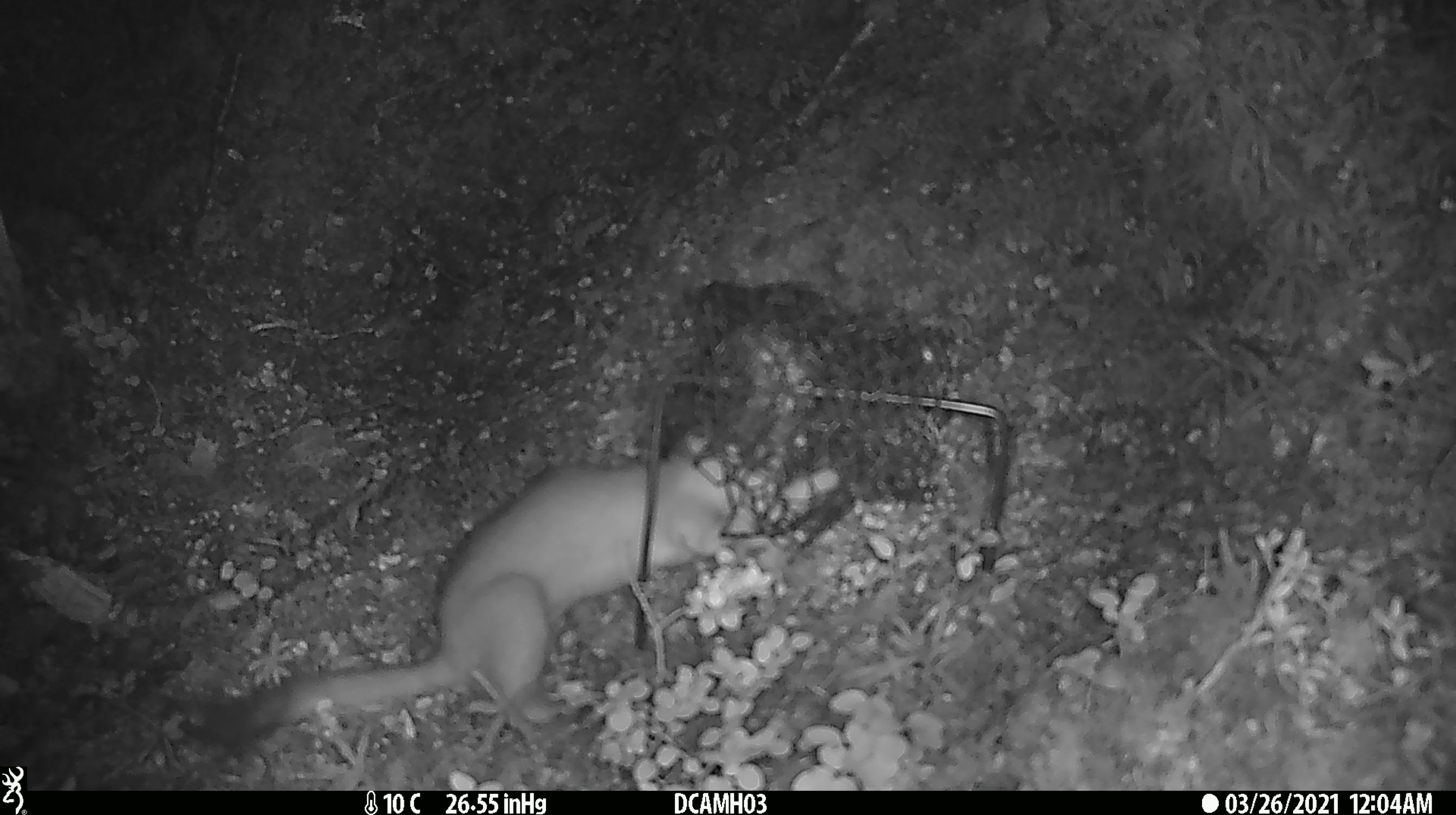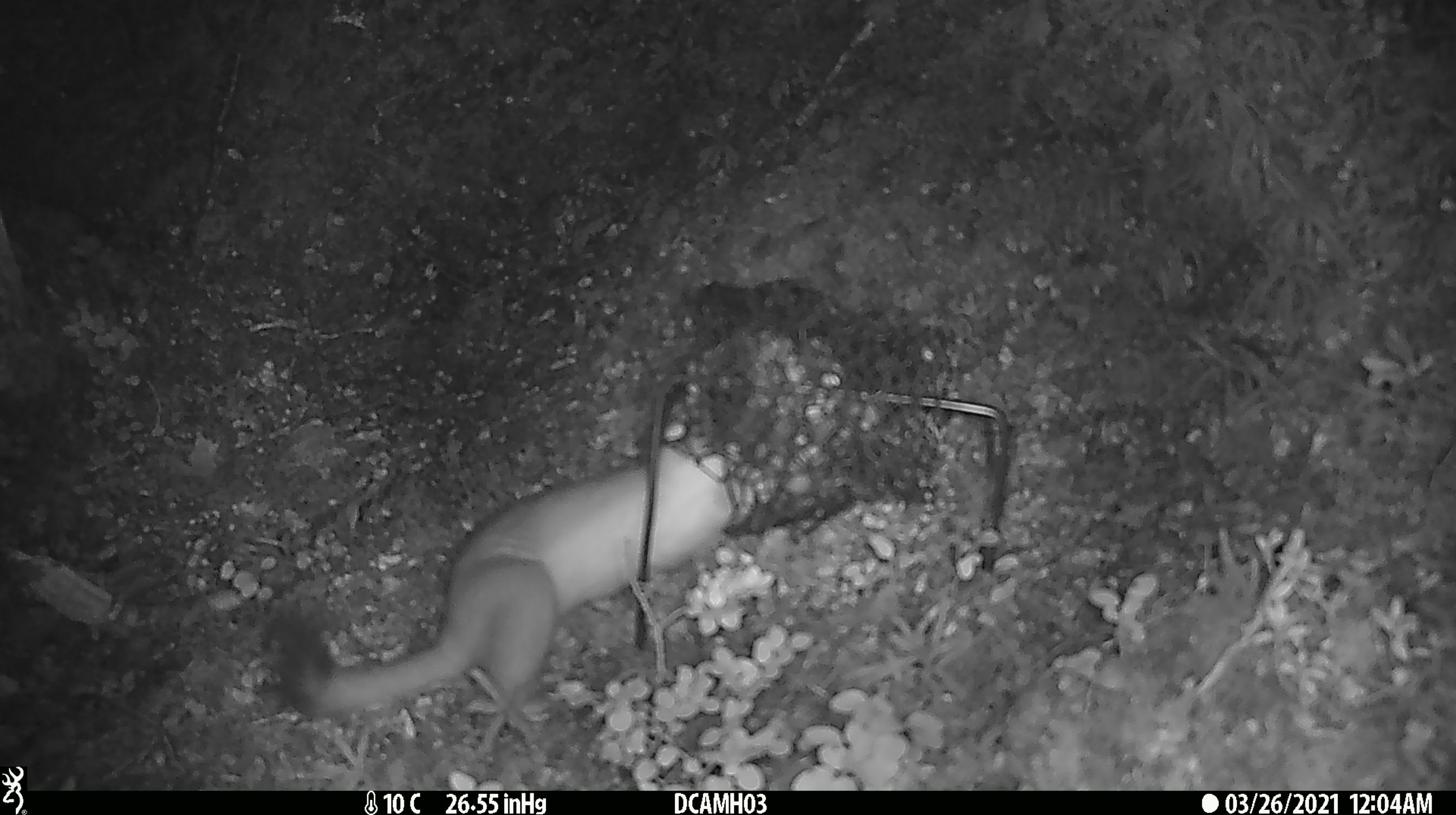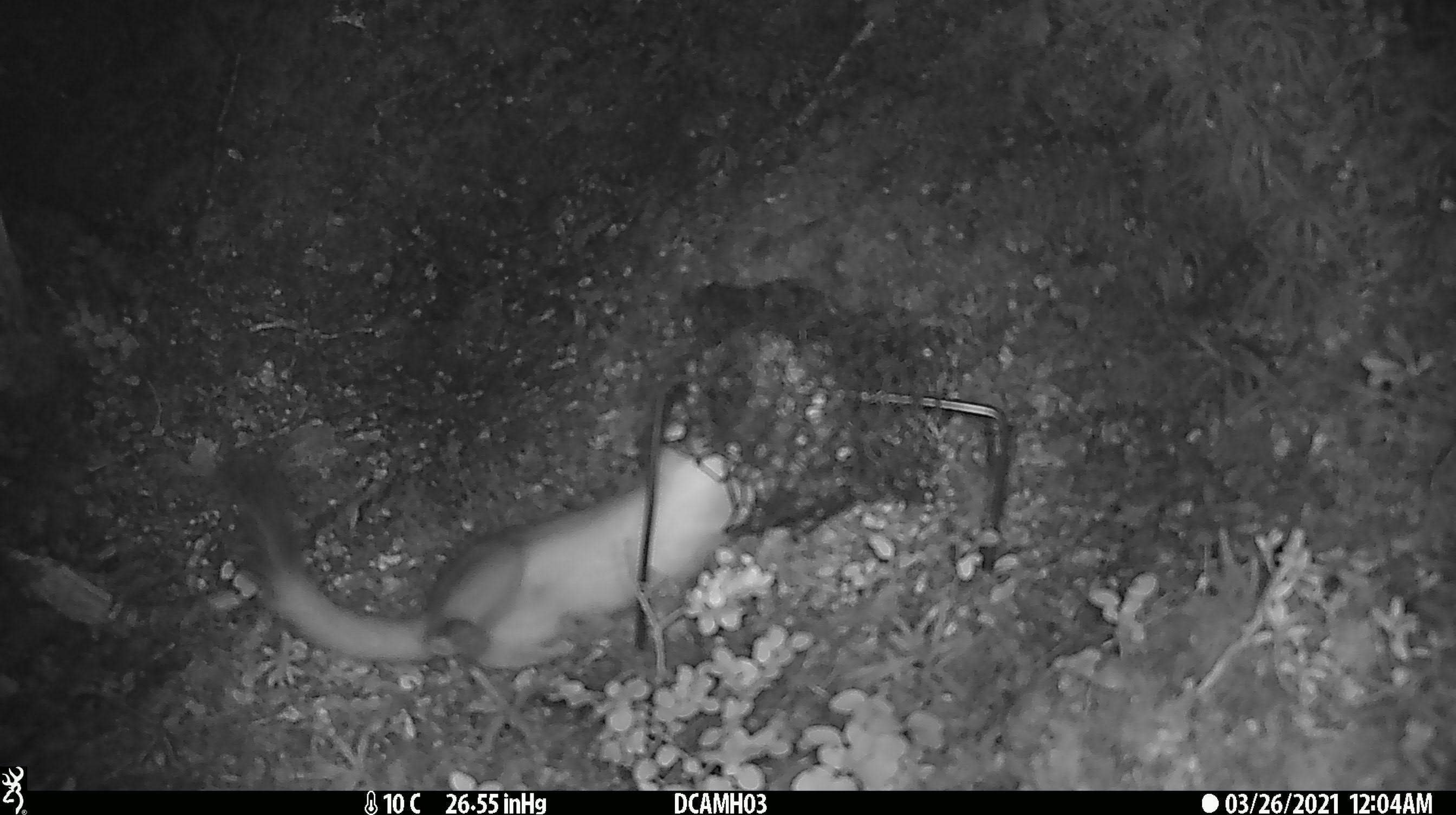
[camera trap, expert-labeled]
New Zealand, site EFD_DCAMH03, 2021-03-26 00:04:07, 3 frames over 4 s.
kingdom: Animalia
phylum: Chordata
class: Mammalia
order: Carnivora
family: Mustelidae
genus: Mustela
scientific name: Mustela erminea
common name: stoat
Stoat (Mustela erminea).